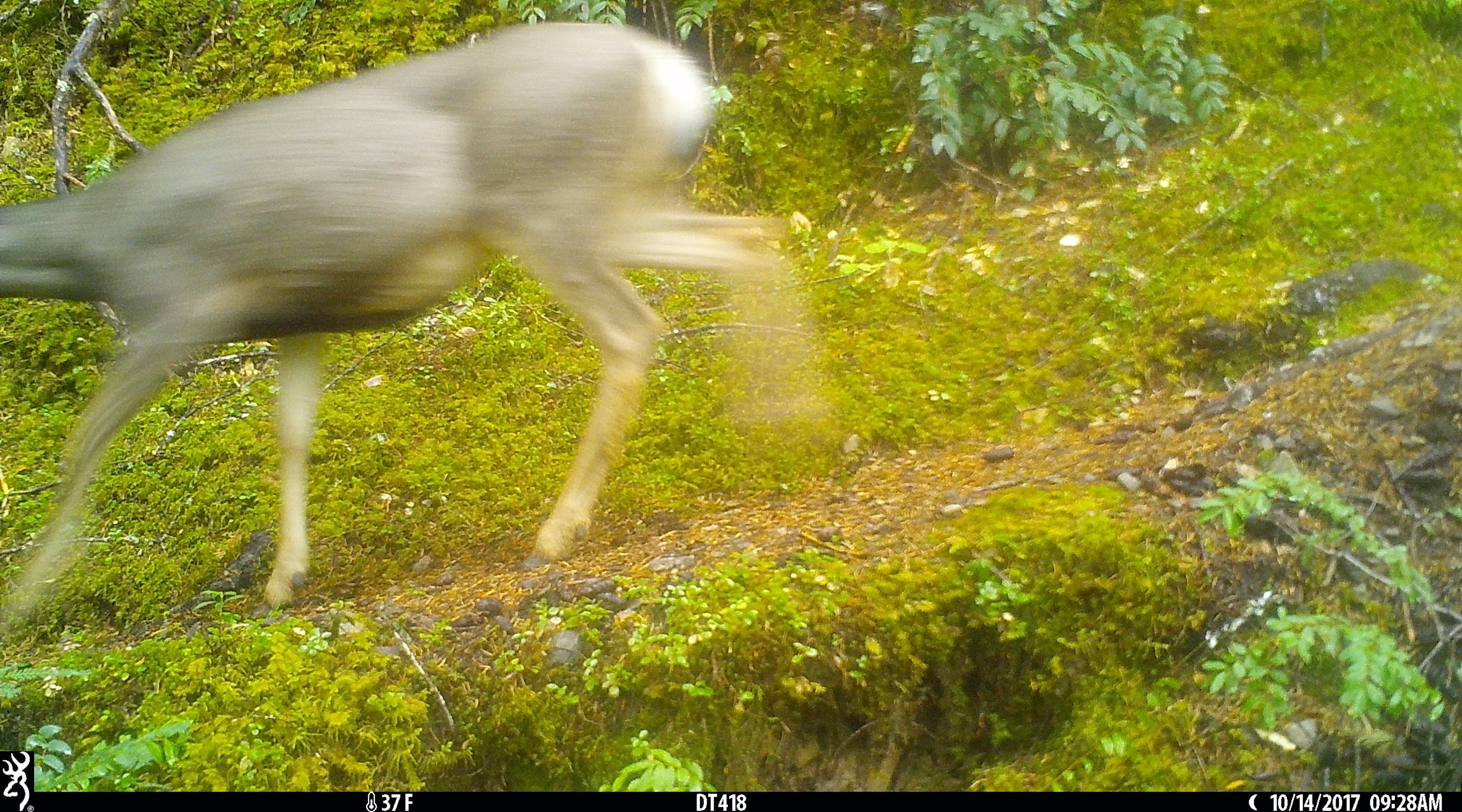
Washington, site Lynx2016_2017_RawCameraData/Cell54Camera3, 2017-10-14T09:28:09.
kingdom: Animalia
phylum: Chordata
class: Mammalia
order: Artiodactyla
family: Cervidae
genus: Odocoileus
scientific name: Odocoileus hemionus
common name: mule deer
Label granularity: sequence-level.